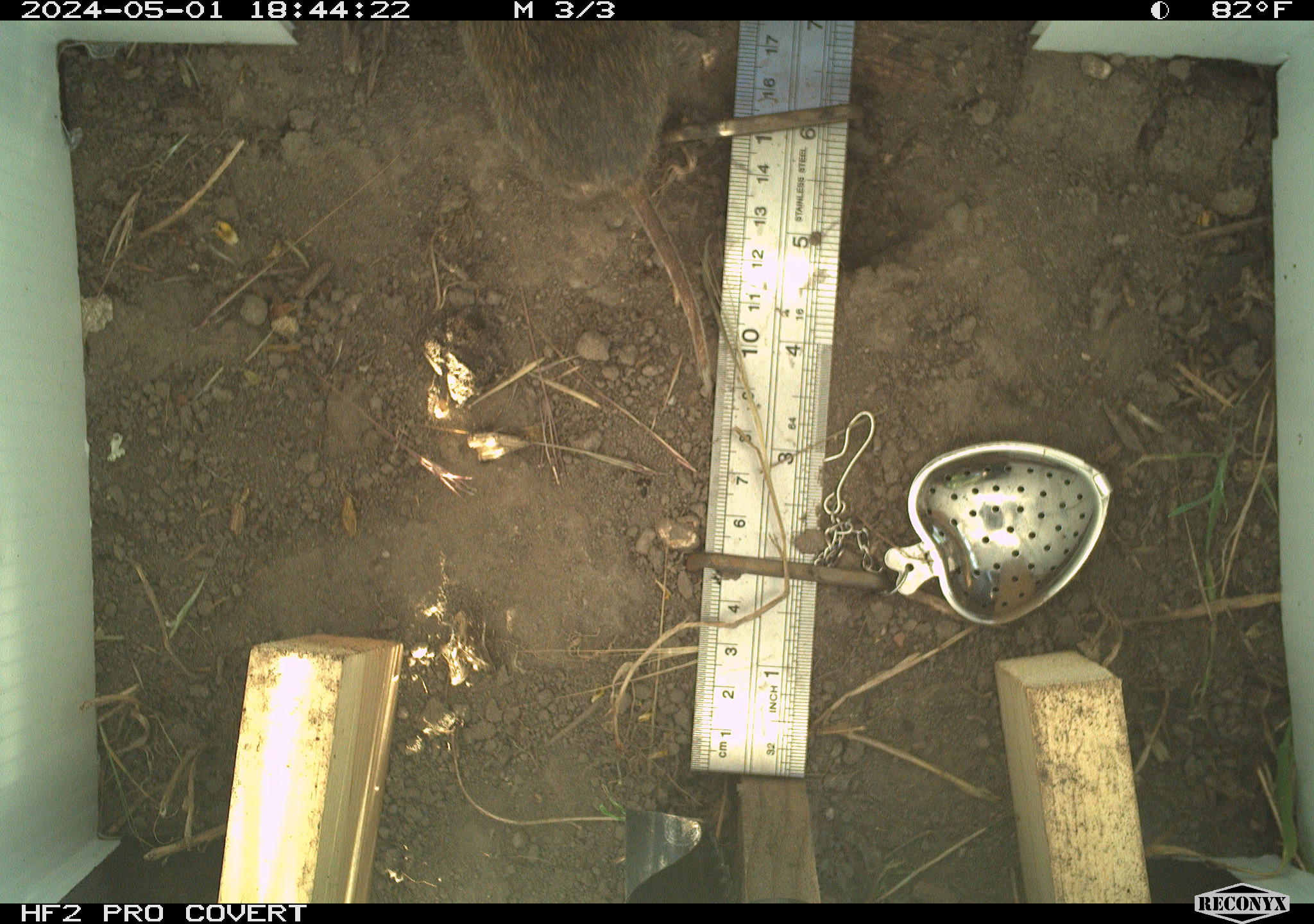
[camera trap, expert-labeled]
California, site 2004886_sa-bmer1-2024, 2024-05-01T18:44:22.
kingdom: Animalia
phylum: Chordata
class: Mammalia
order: Rodentia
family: Cricetidae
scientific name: Arvicolinae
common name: voles, lemmings, and muskrats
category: arvicolinae subfamily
Arvicolinae subfamily (voles, lemmings, and muskrats) (Arvicolinae).